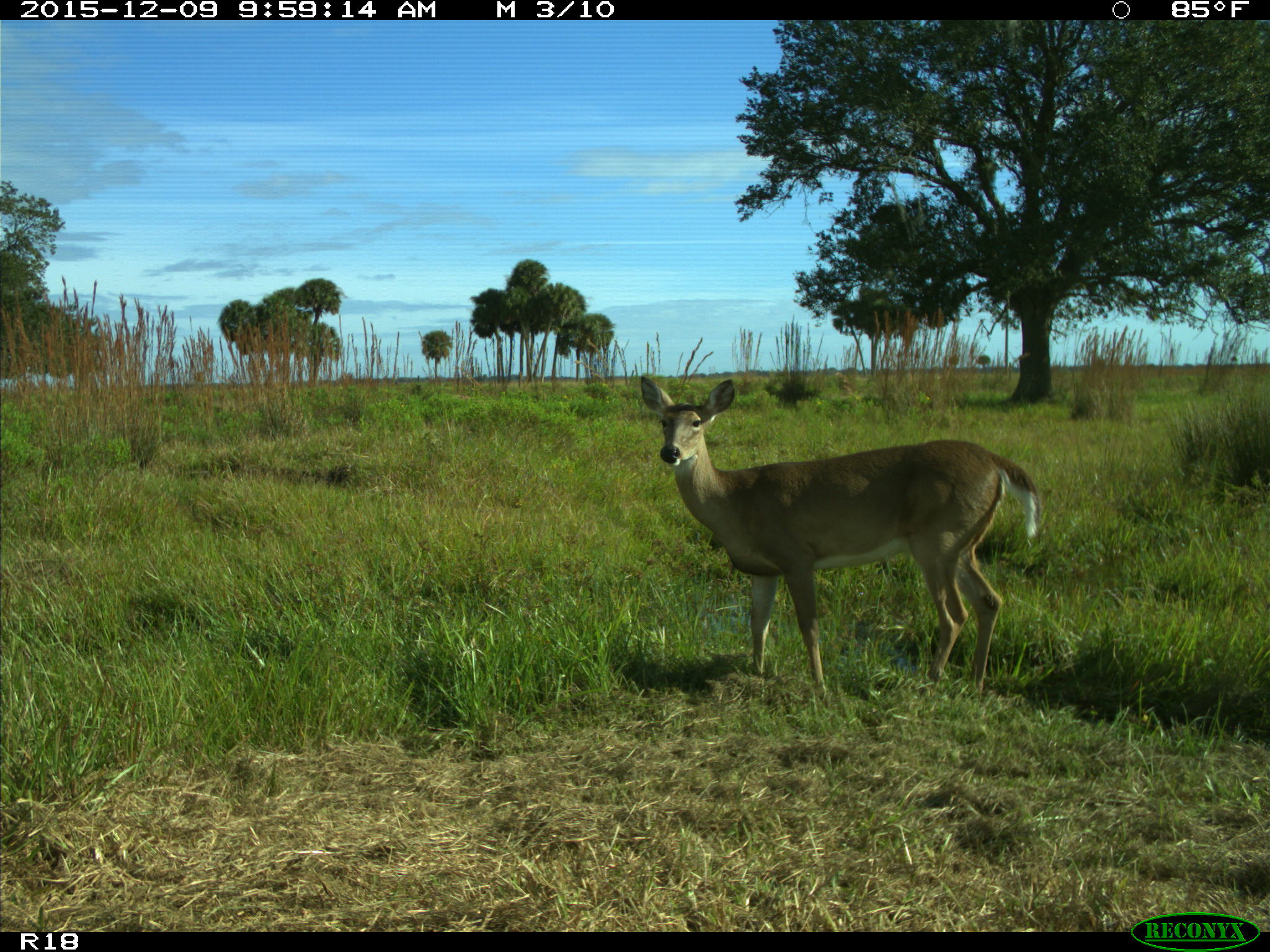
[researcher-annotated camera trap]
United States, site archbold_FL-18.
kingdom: Animalia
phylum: Chordata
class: Mammalia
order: Artiodactyla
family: Cervidae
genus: Odocoileus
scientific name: Odocoileus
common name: deer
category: unidentified deer